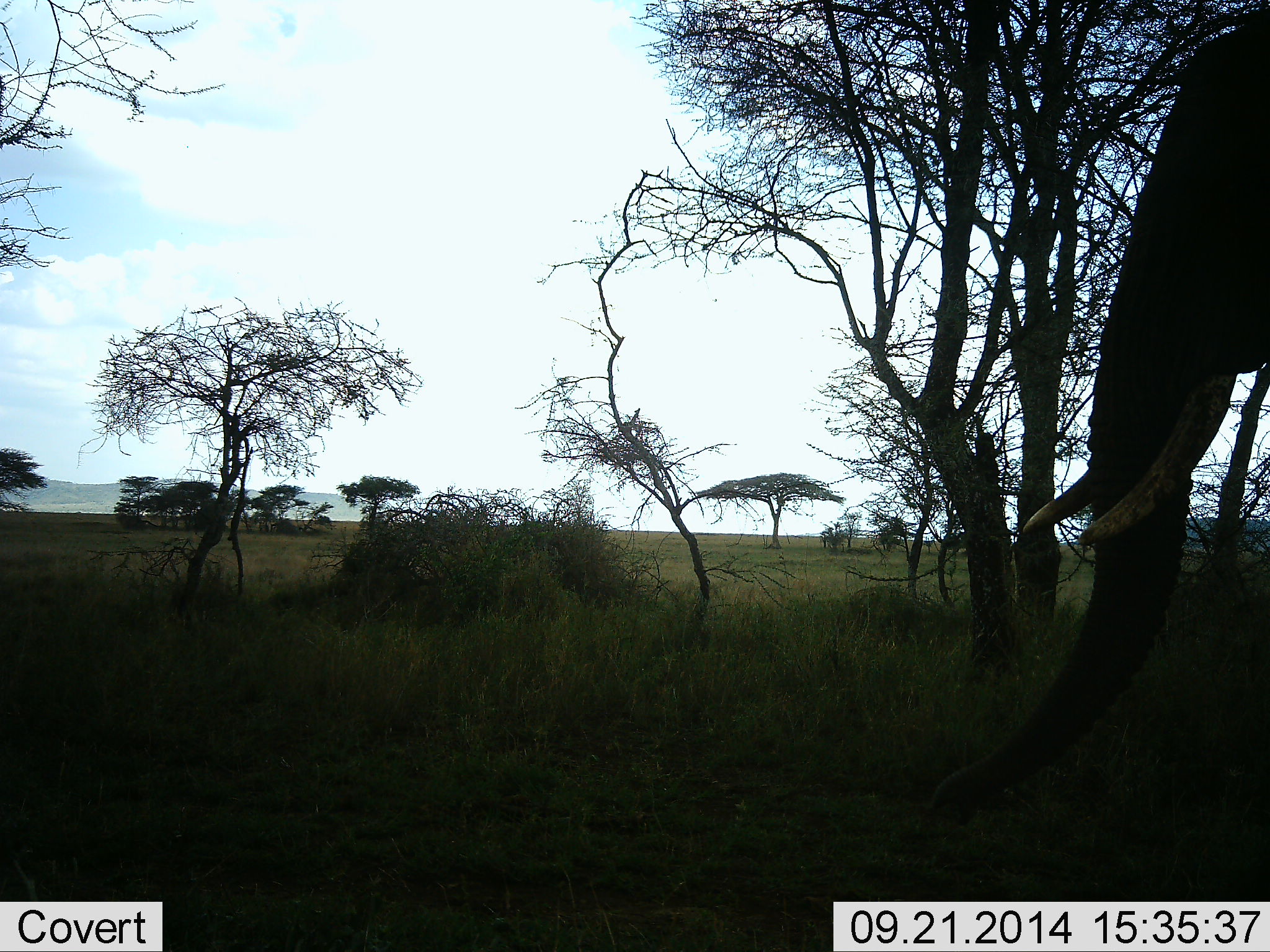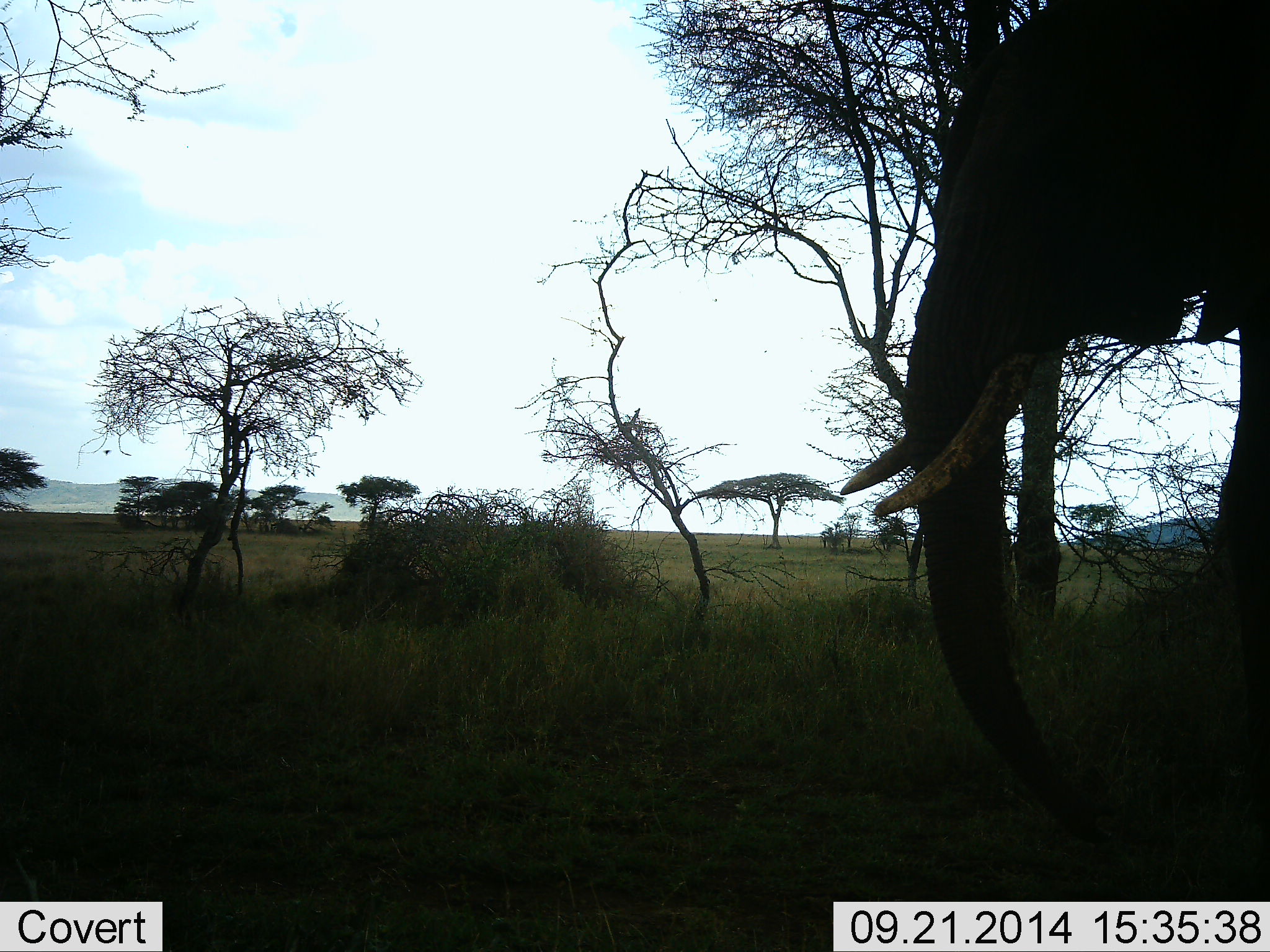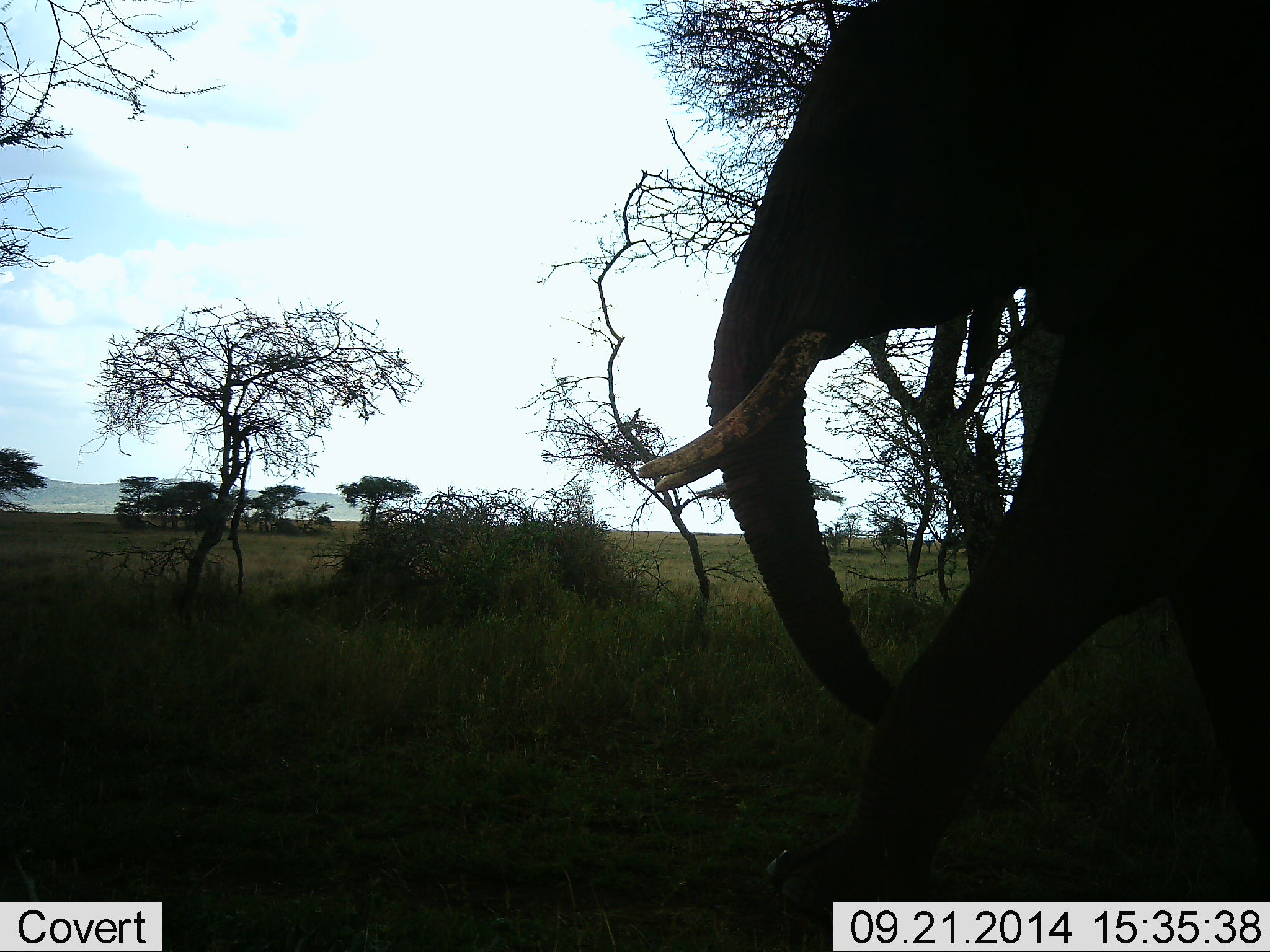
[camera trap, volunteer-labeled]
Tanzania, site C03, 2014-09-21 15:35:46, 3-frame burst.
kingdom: Animalia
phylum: Chordata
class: Mammalia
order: Proboscidea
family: Elephantidae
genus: Loxodonta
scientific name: Loxodonta africana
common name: african bush elephant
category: elephant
Elephant (african bush elephant) (Loxodonta africana), count 1. Behavior (volunteer vote fractions): standing 10%, resting 0%, moving 90%, interacting 0%. Young present (vote fraction): 0%. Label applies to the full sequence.